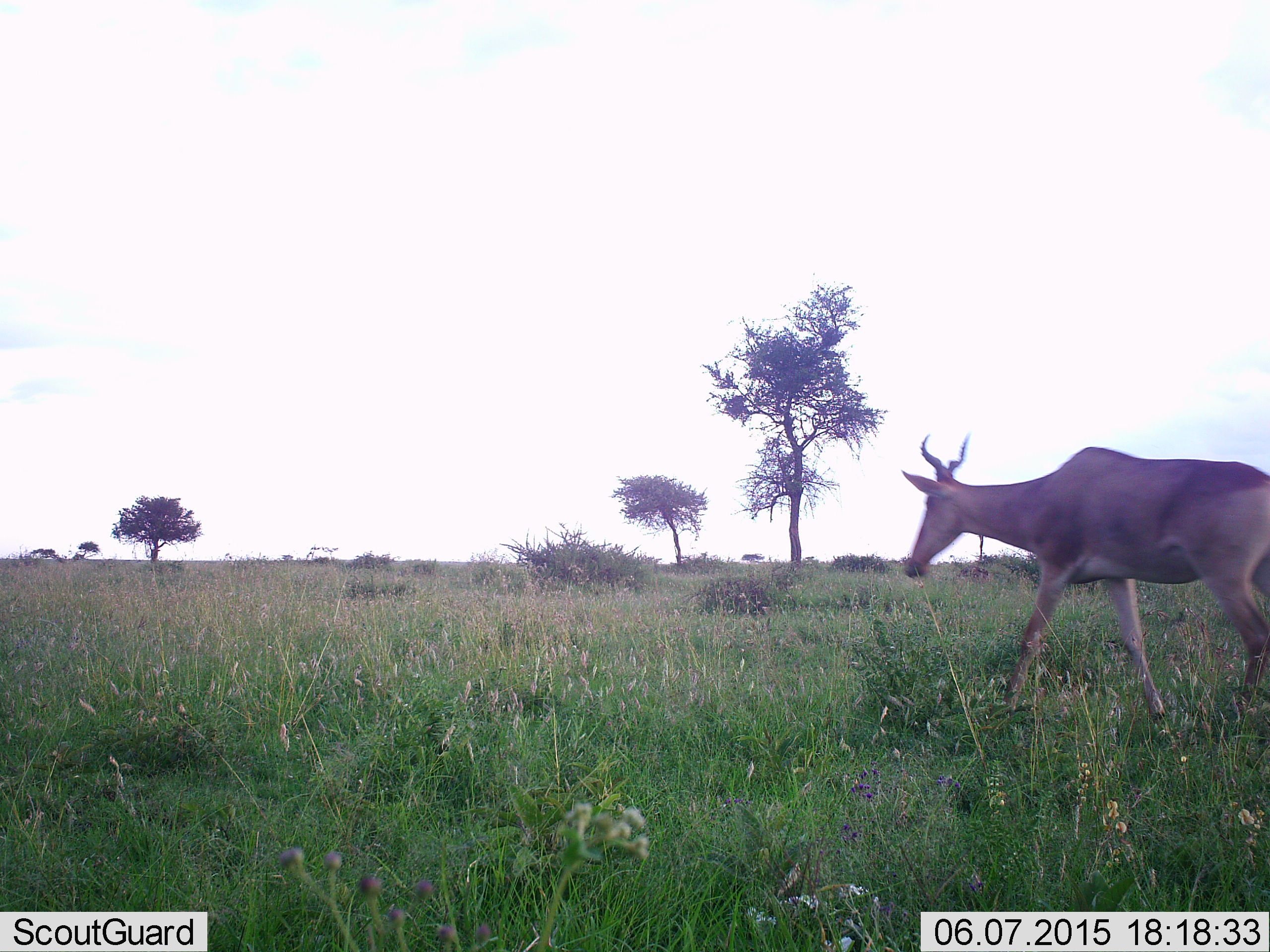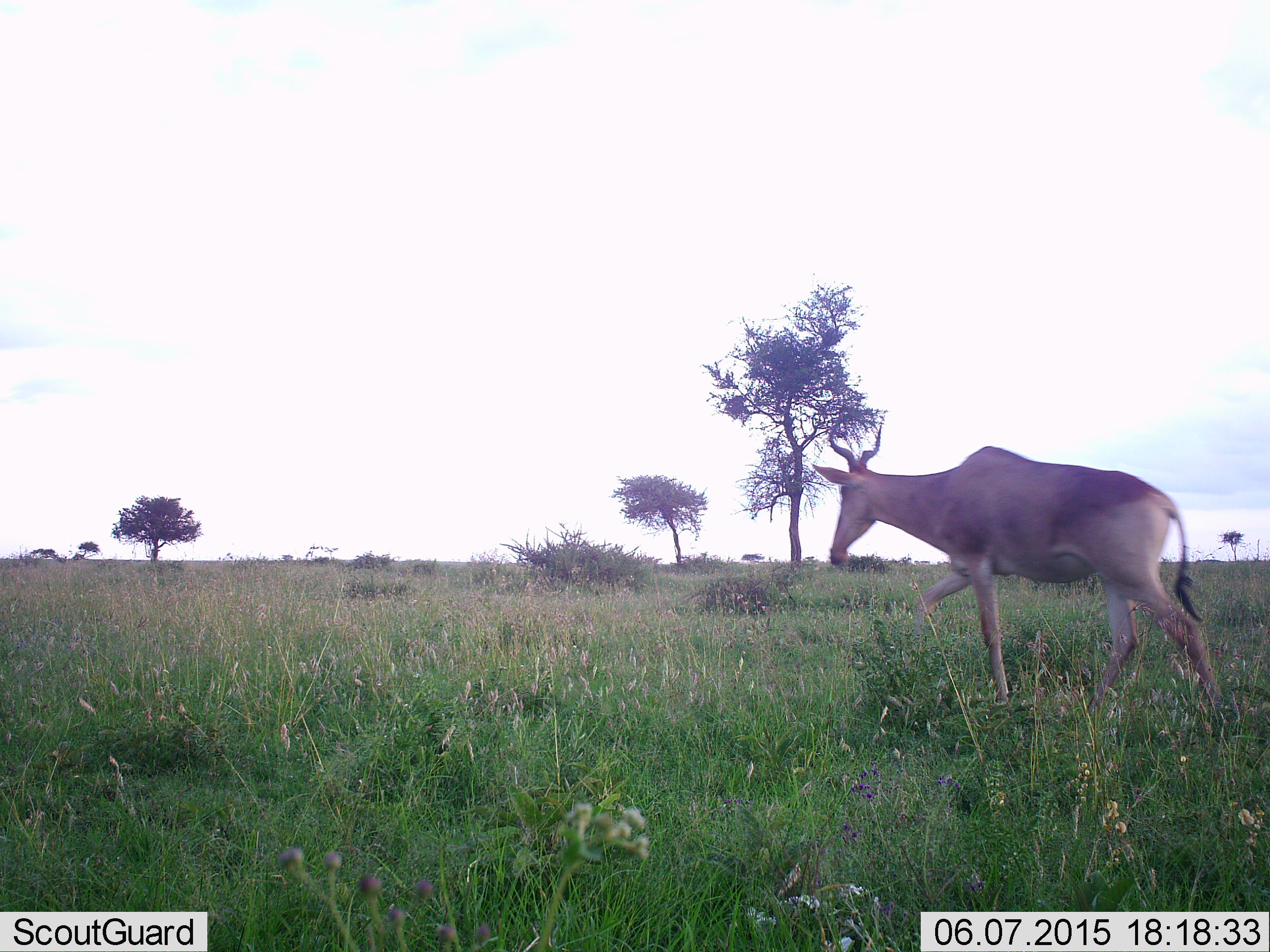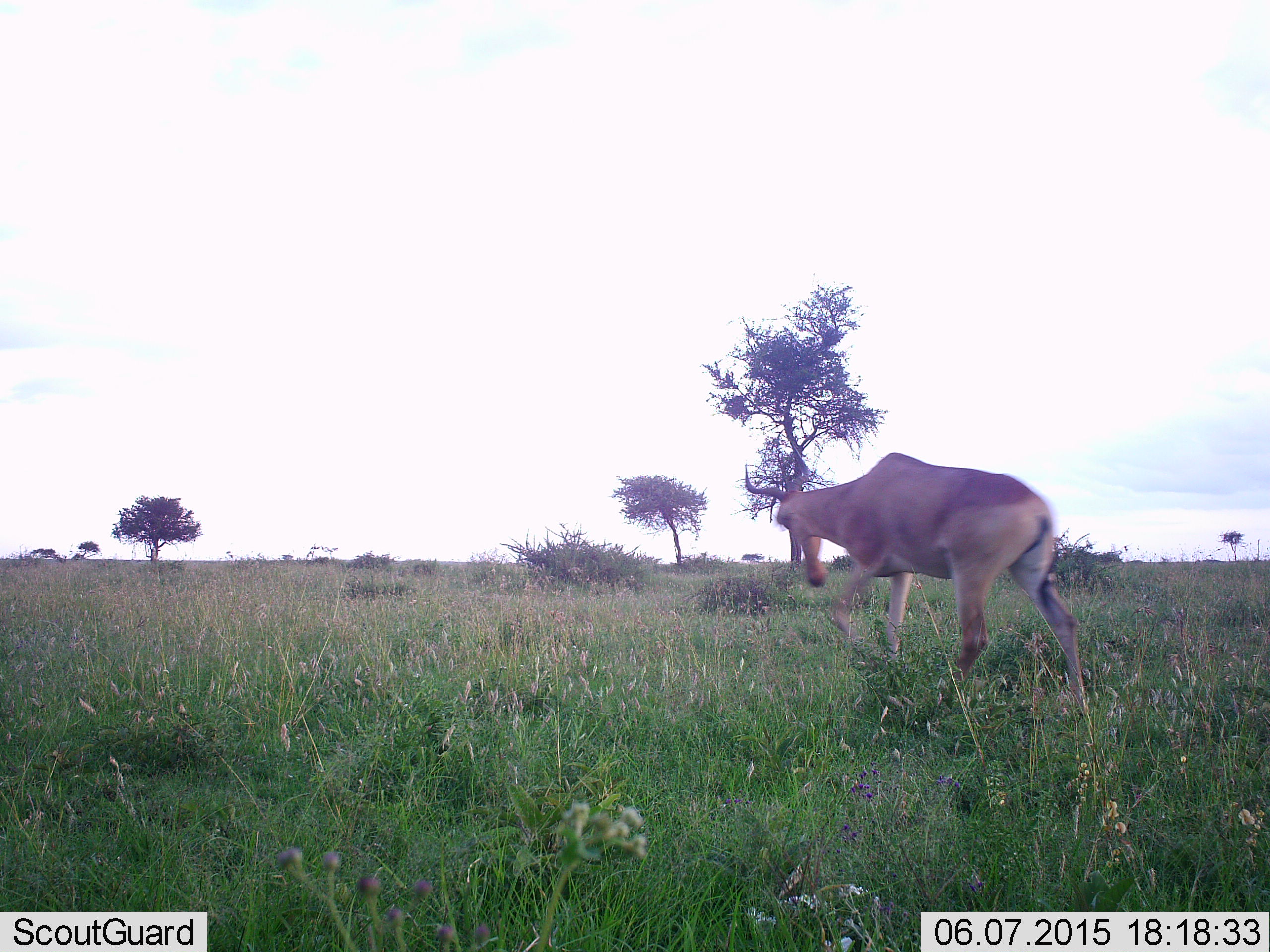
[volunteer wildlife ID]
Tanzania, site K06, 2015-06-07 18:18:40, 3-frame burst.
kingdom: Animalia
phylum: Chordata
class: Mammalia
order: Artiodactyla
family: Bovidae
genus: Alcelaphus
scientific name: Alcelaphus buselaphus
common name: hartebeest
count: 1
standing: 20%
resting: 0%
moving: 90%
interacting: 0%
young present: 0%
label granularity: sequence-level